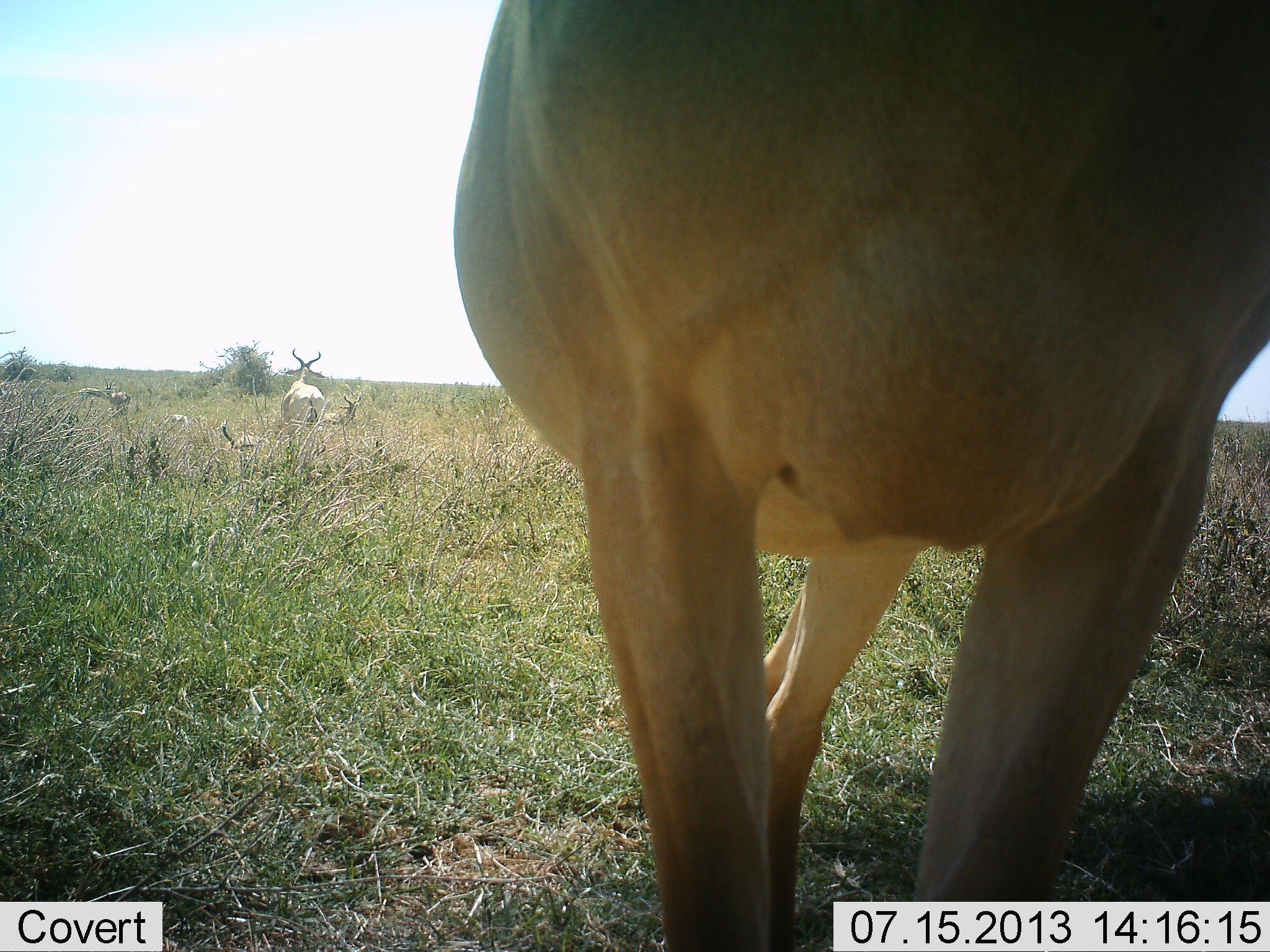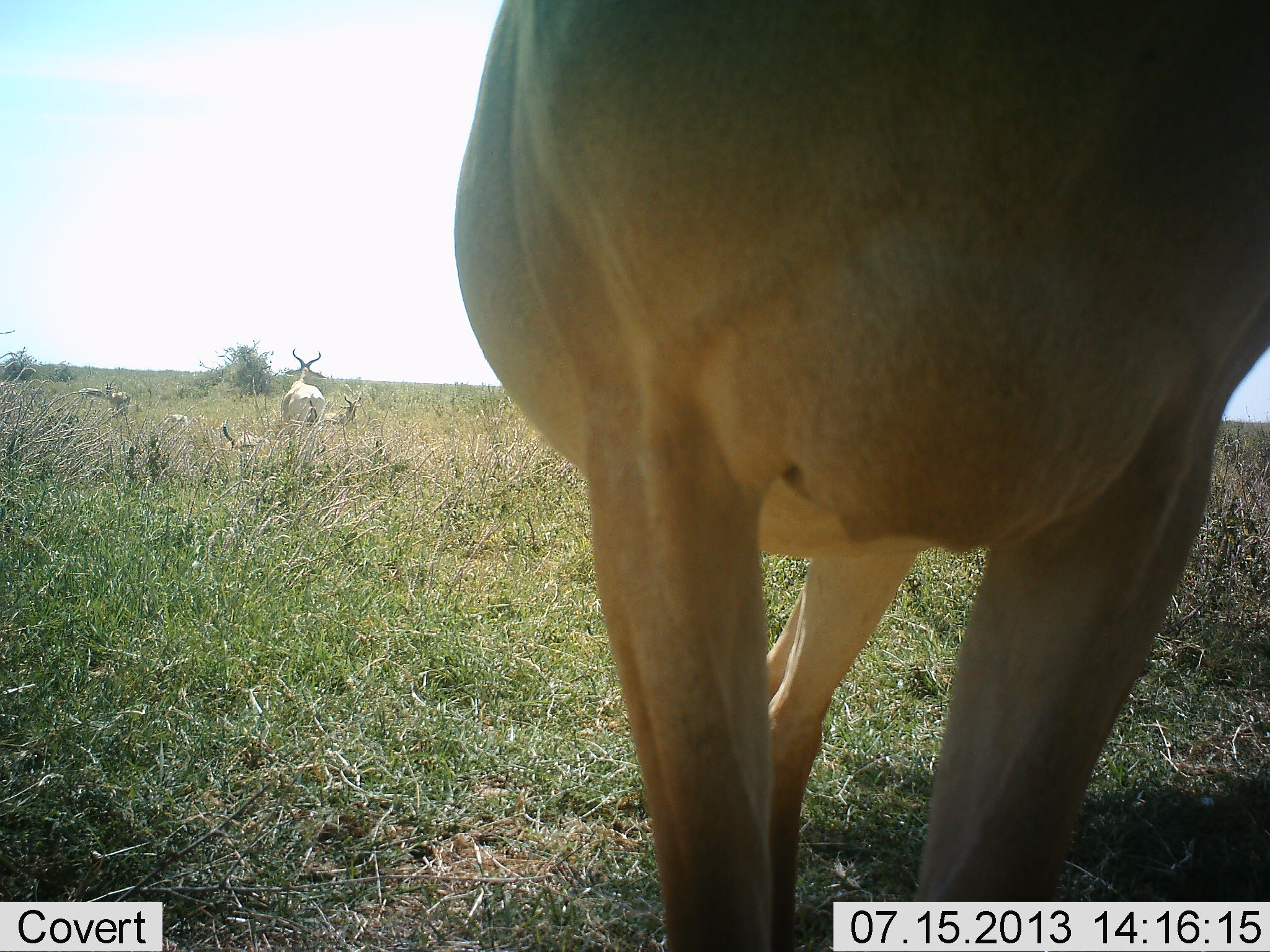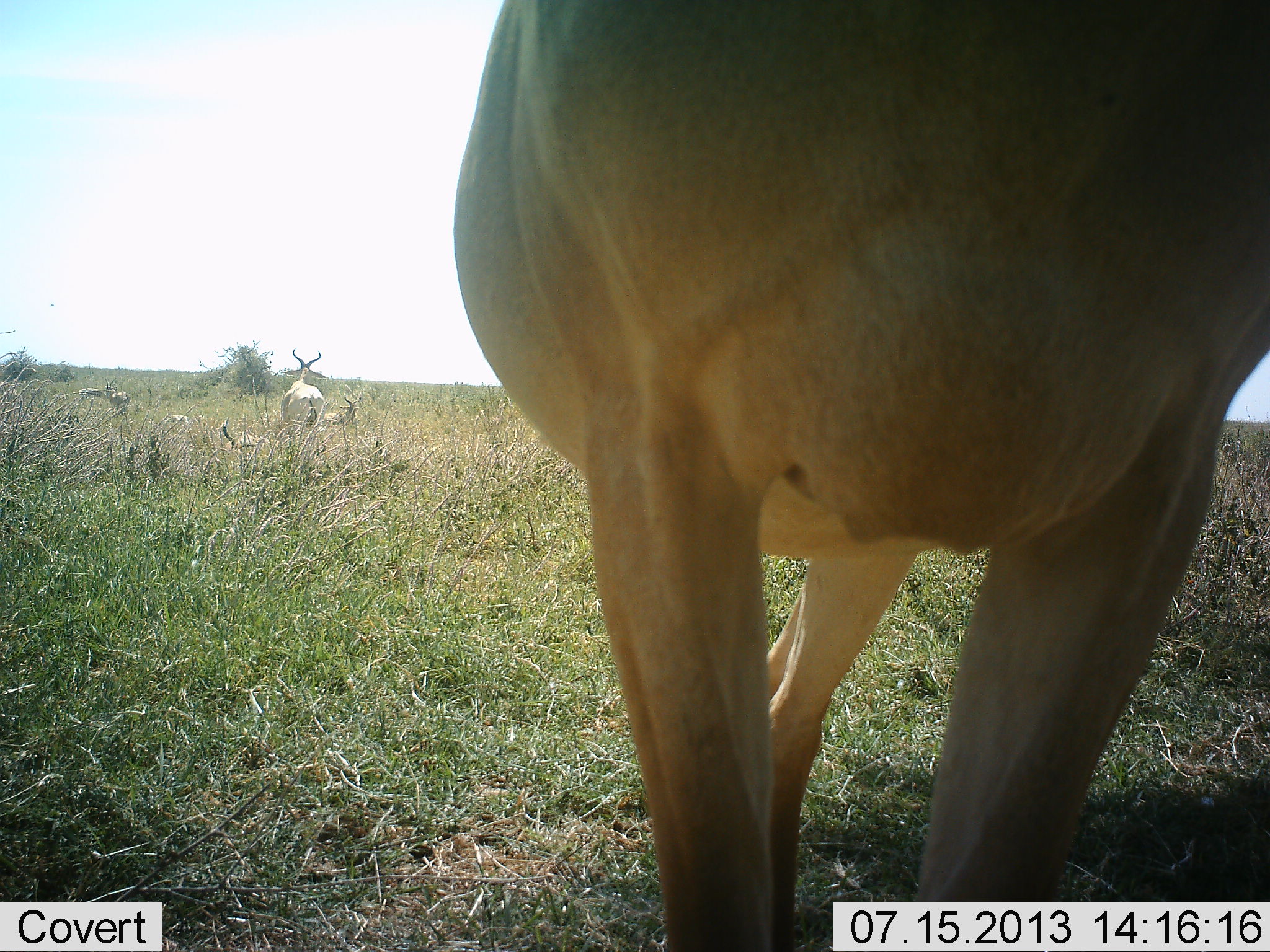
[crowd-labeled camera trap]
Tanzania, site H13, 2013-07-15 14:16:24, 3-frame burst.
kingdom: Animalia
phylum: Chordata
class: Mammalia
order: Artiodactyla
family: Bovidae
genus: Alcelaphus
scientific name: Alcelaphus buselaphus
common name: hartebeest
Hartebeest (Alcelaphus buselaphus), count 3. Behavior (volunteer vote fractions): standing 100%, resting 33%, moving 0%, interacting 0%. Young present (vote fraction): 8%. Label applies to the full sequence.